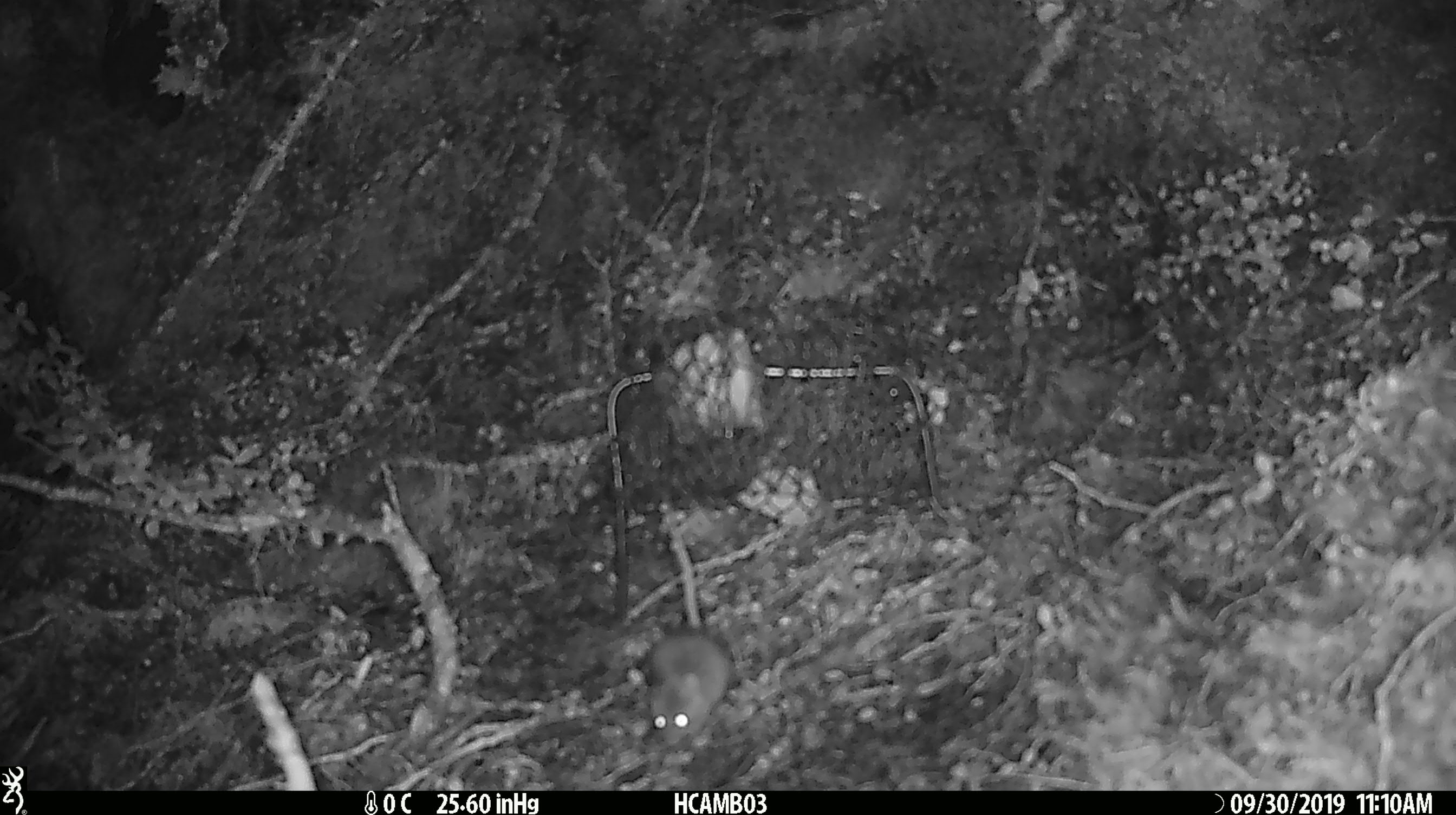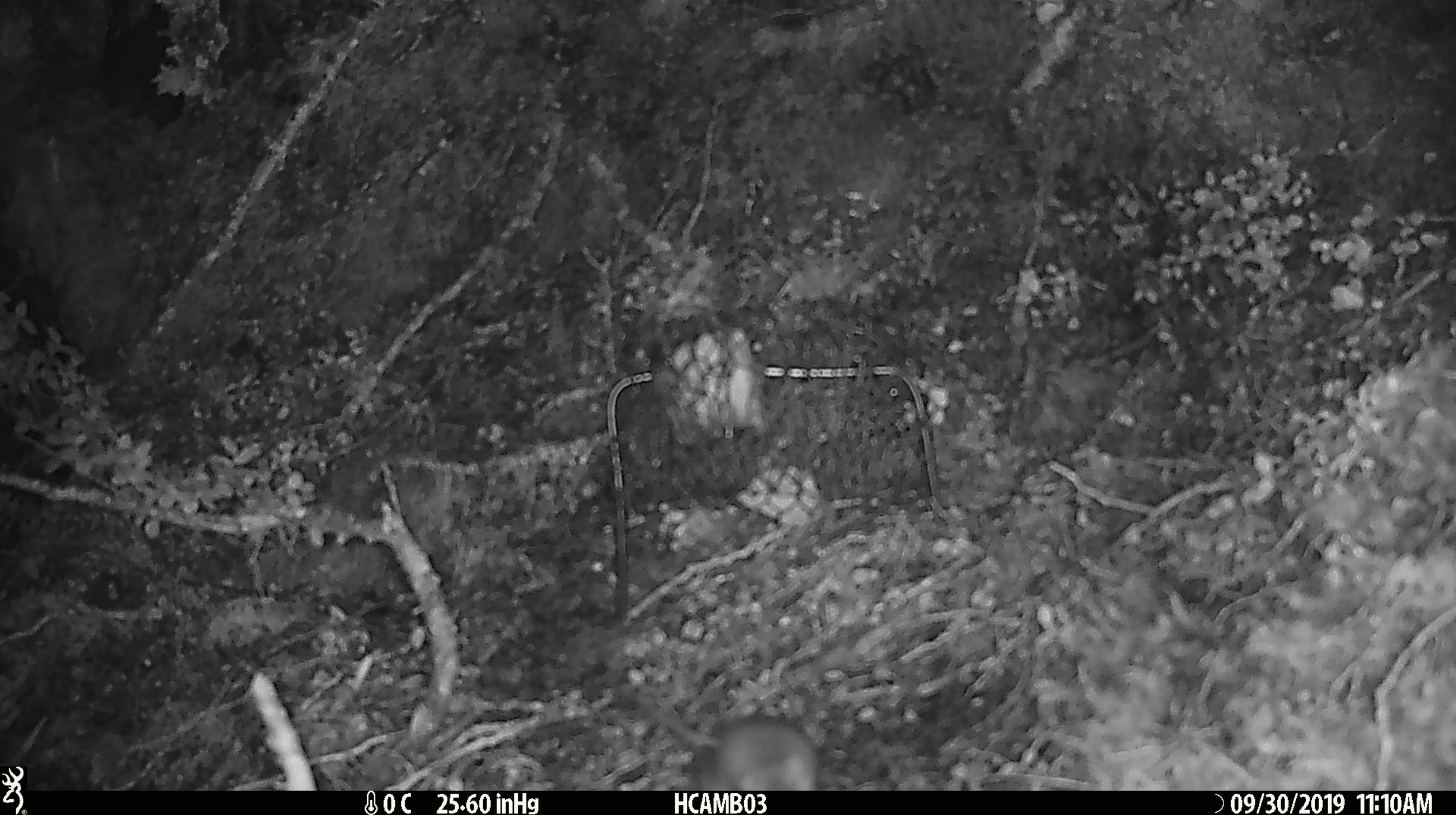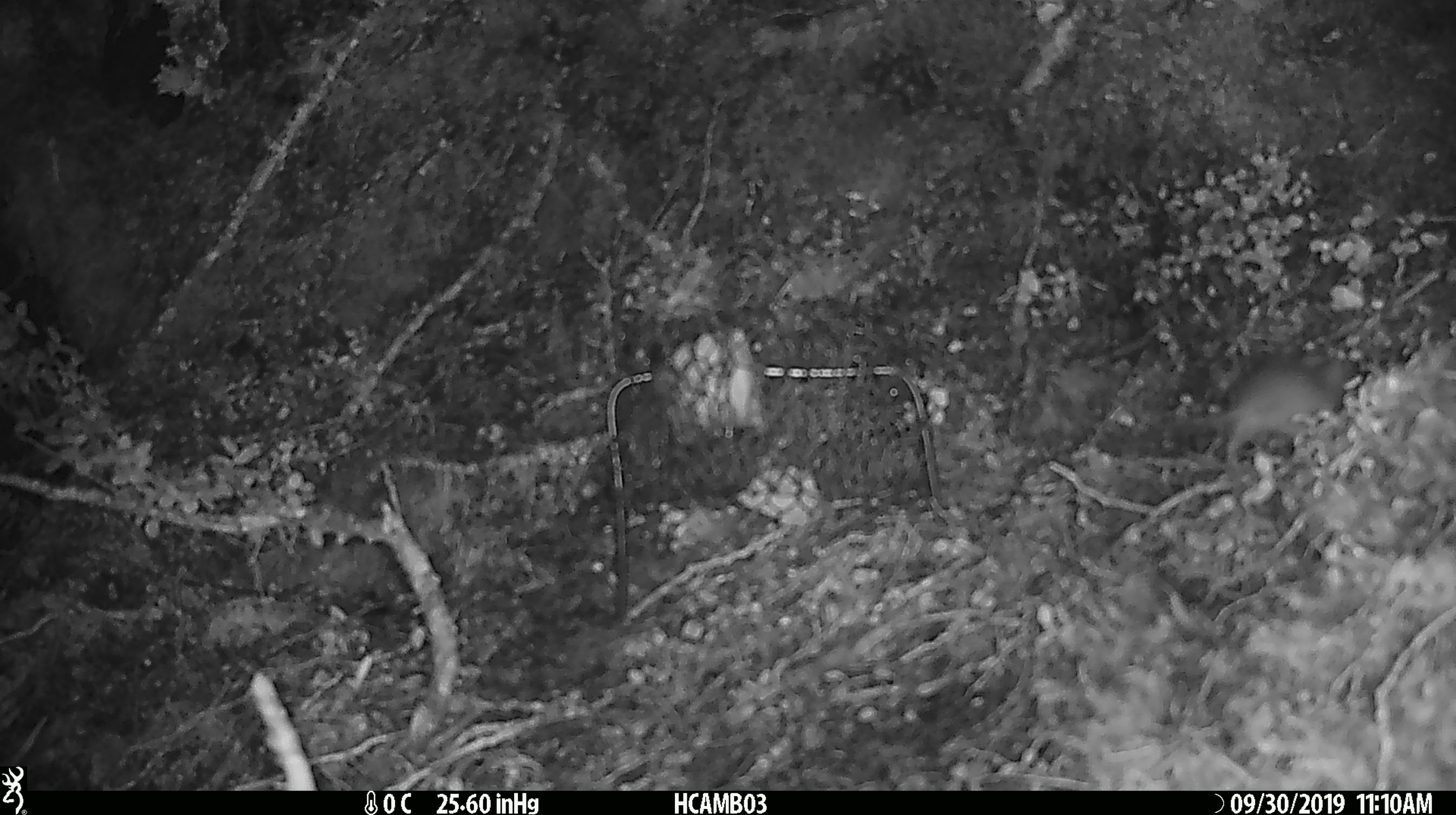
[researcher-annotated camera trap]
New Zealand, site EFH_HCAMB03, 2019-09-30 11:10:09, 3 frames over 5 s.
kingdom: Animalia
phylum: Chordata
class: Mammalia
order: Rodentia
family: Muridae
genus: Mus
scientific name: Mus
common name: mouse